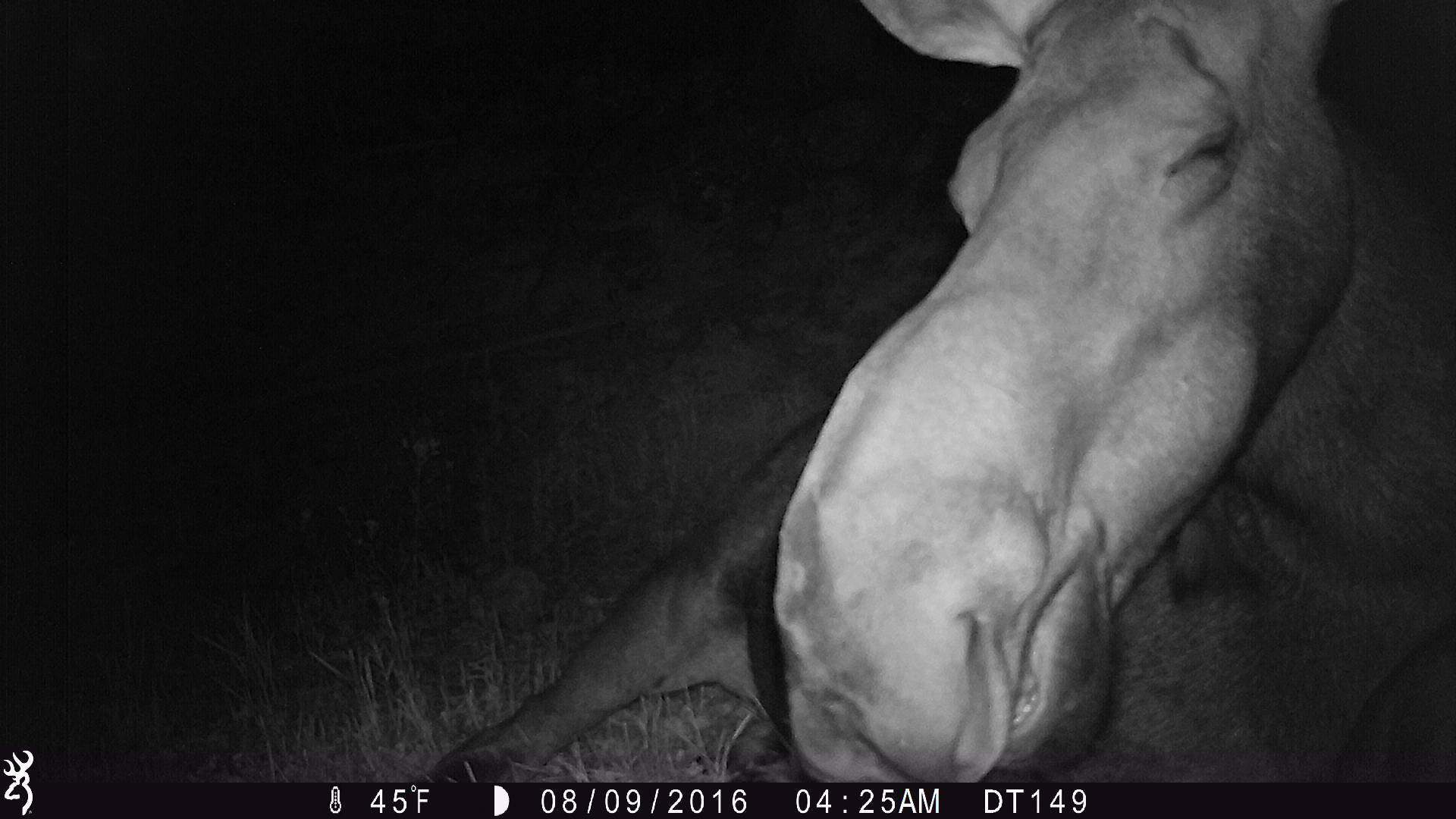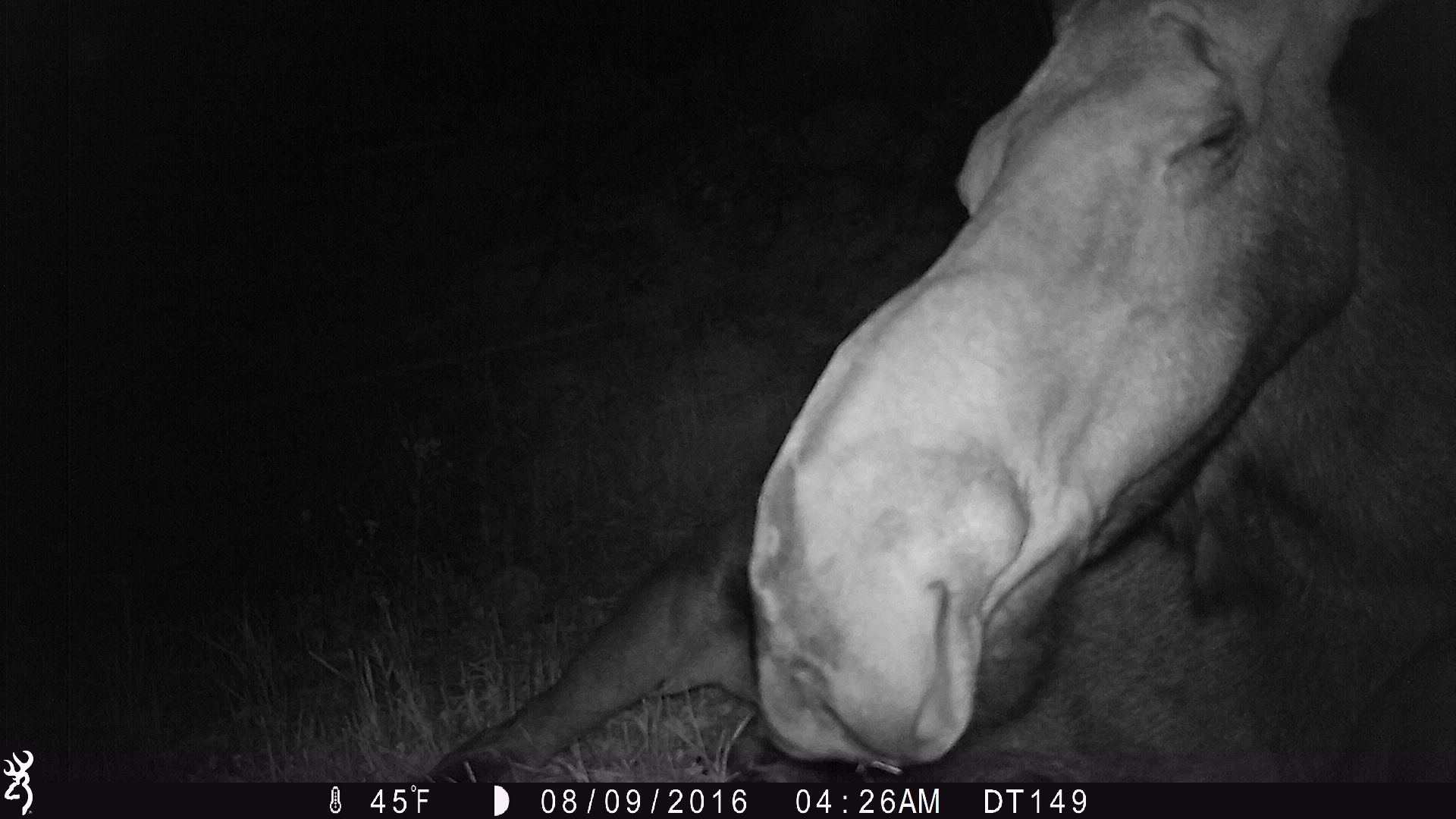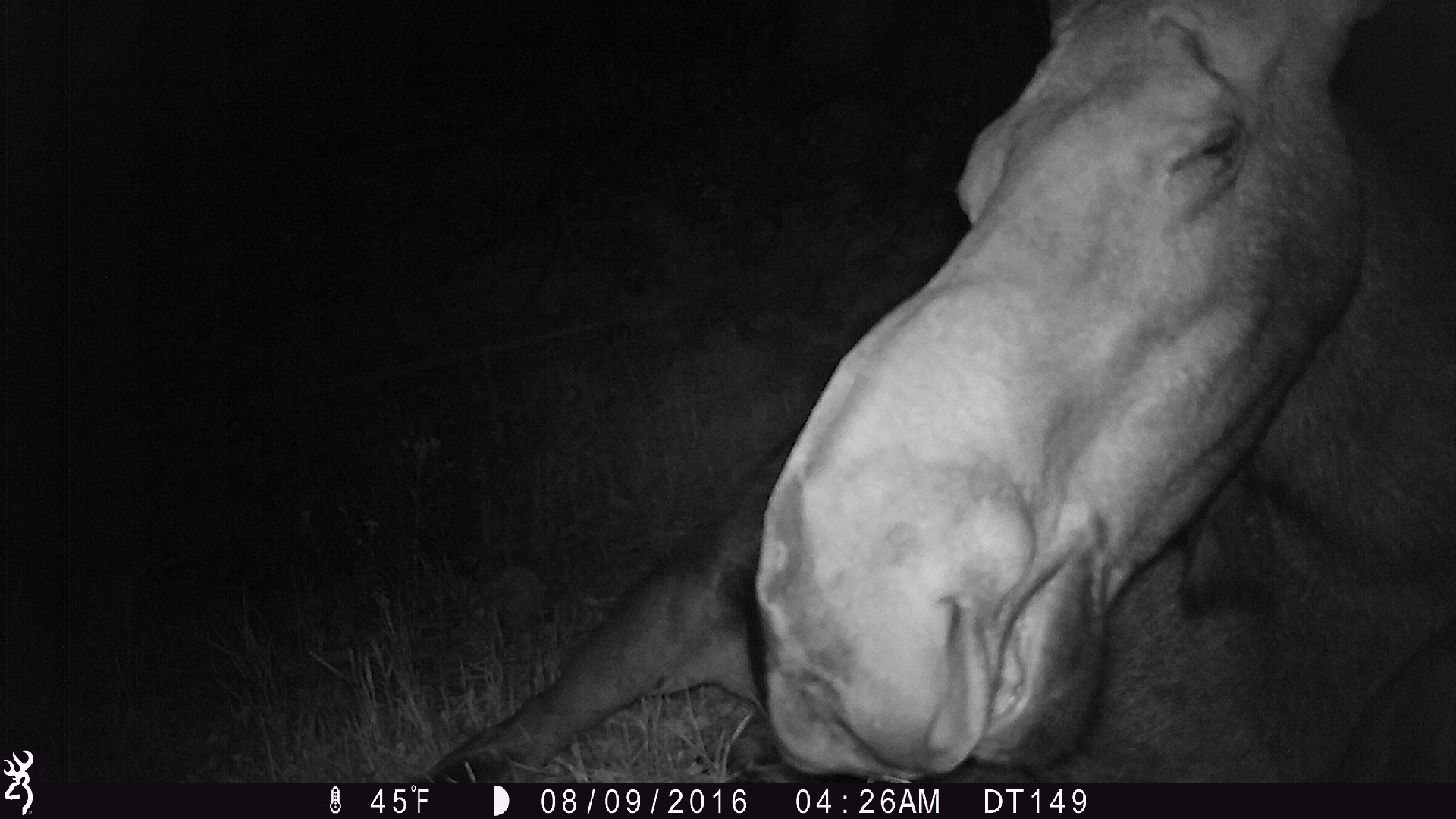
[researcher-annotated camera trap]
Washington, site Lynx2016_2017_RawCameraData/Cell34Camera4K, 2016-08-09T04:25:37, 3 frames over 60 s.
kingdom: Animalia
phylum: Chordata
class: Mammalia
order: Artiodactyla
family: Cervidae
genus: Alces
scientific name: Alces alces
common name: moose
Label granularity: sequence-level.